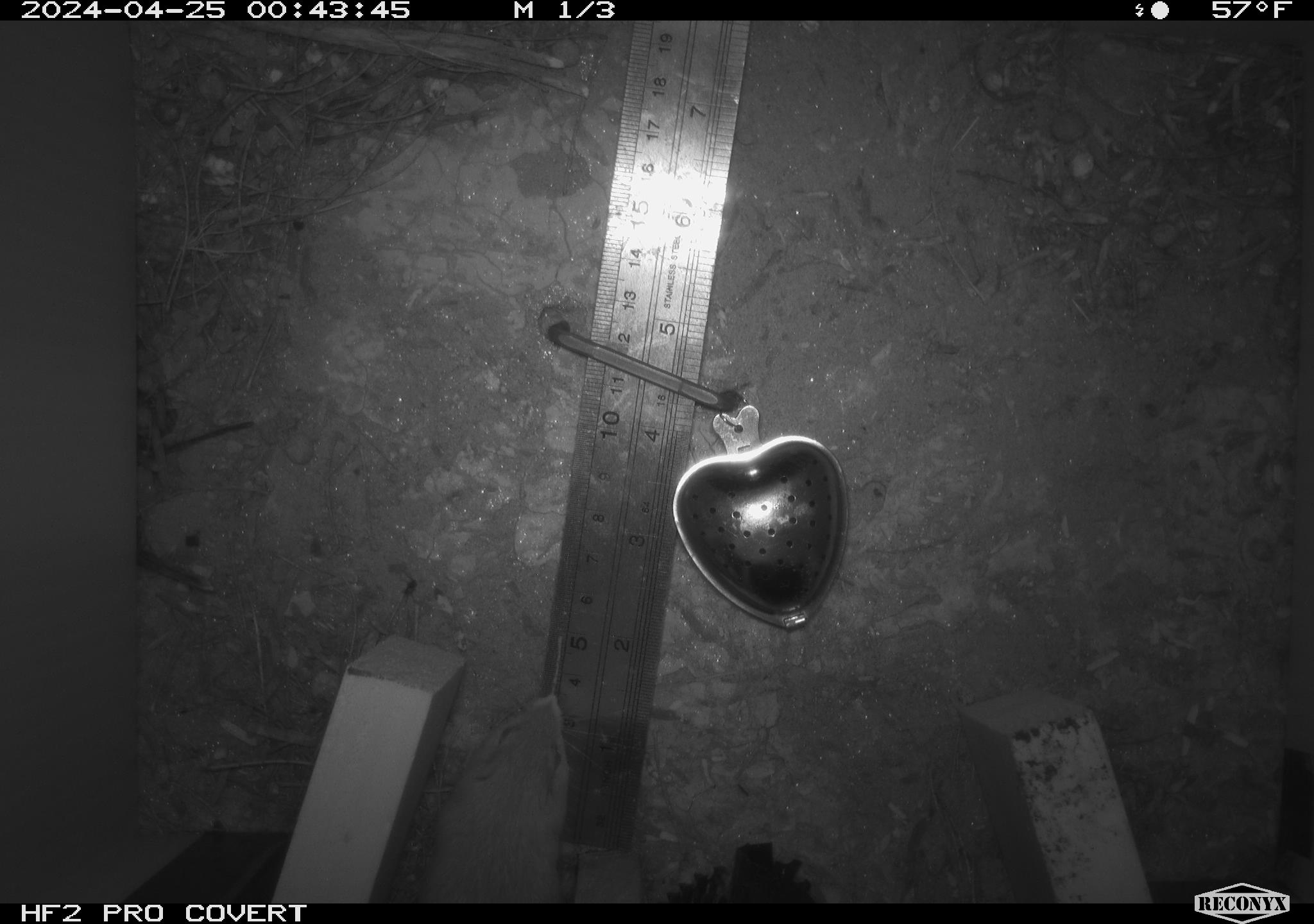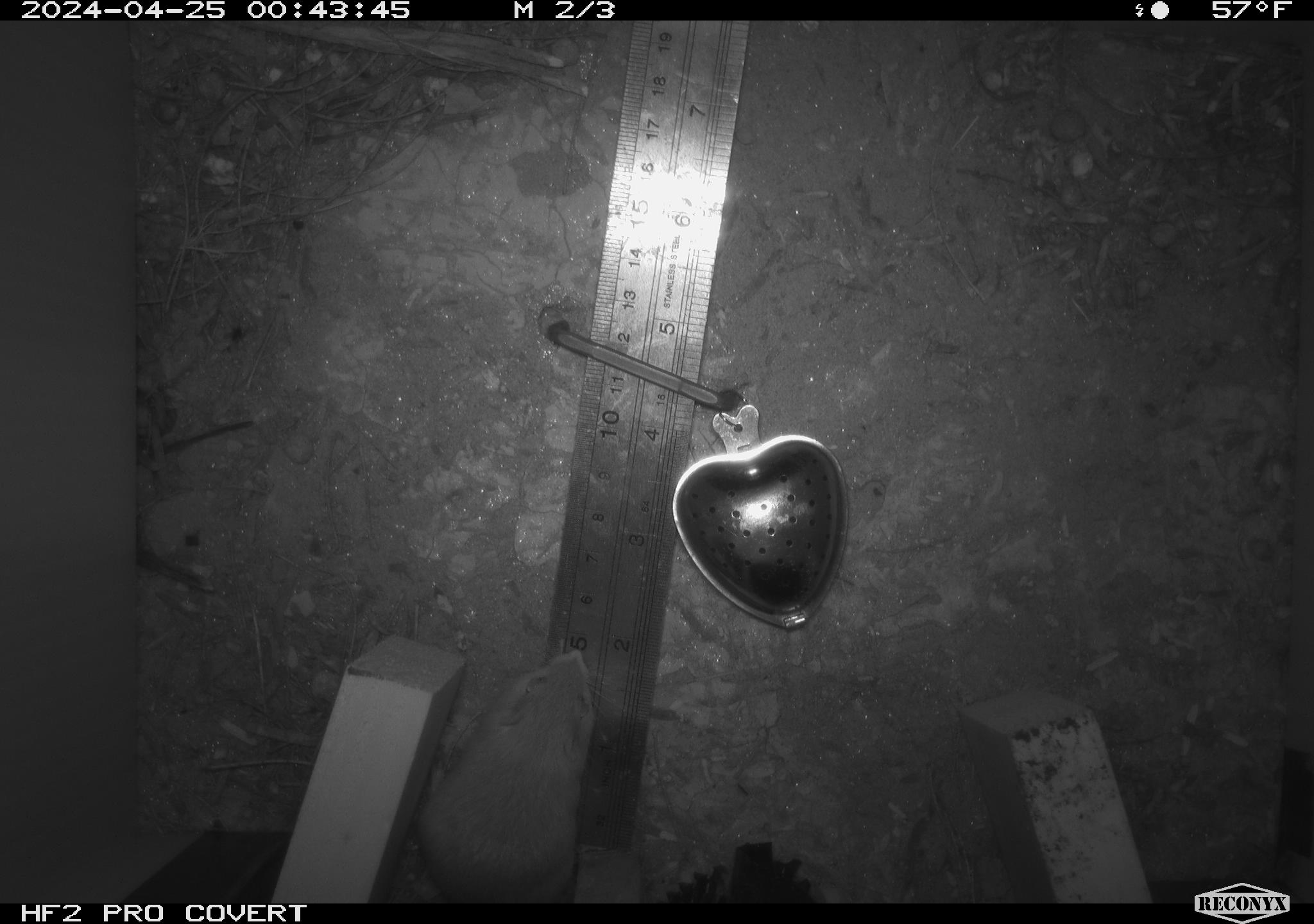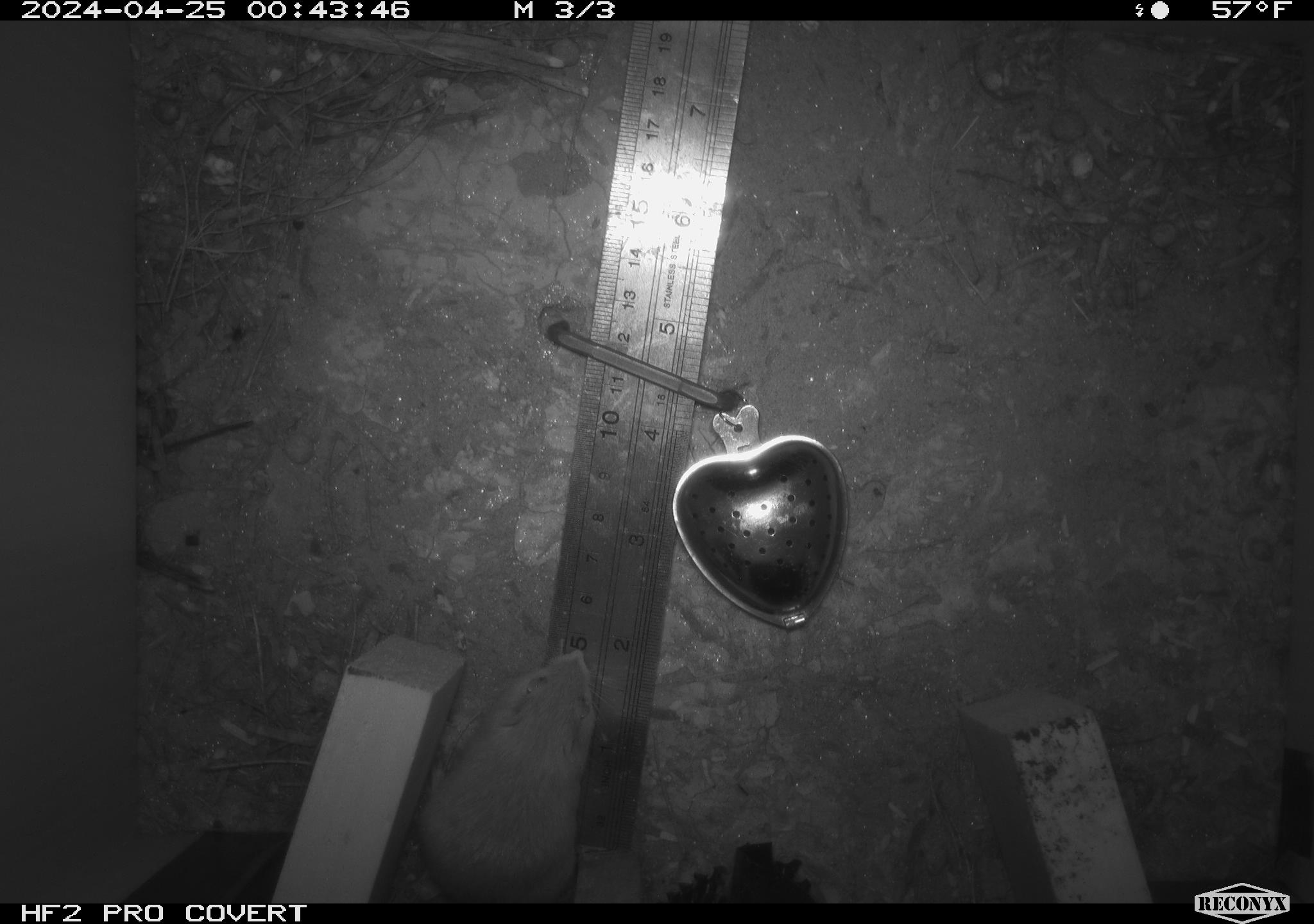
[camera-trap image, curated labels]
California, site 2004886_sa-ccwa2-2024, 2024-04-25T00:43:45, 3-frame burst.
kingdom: Animalia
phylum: Chordata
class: Mammalia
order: Rodentia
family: Heteromyidae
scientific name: Heteromyidae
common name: kangaroo rats and pocket mice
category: heteromyidae family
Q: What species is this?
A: Heteromyidae family (kangaroo rats and pocket mice) (Heteromyidae).